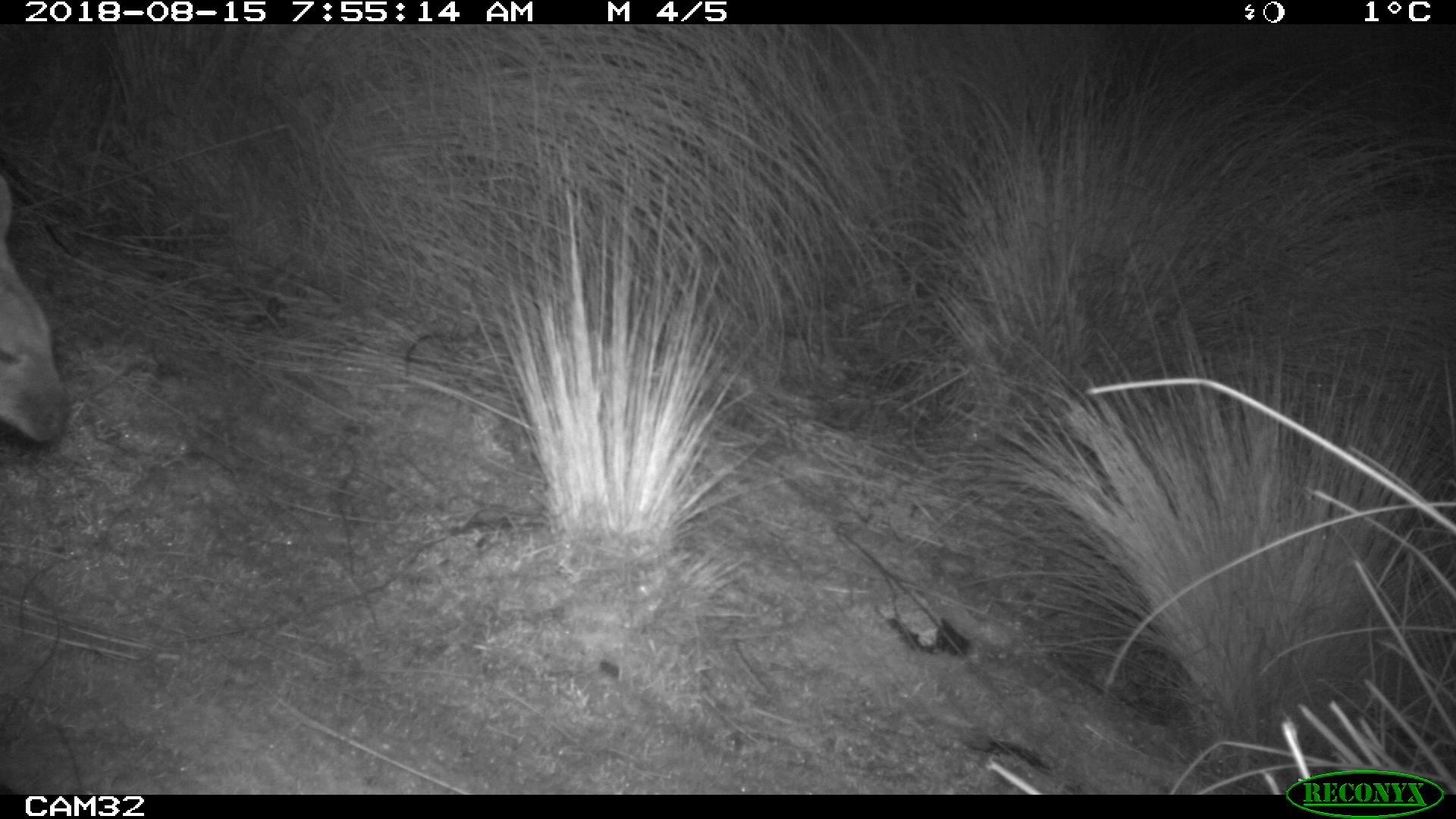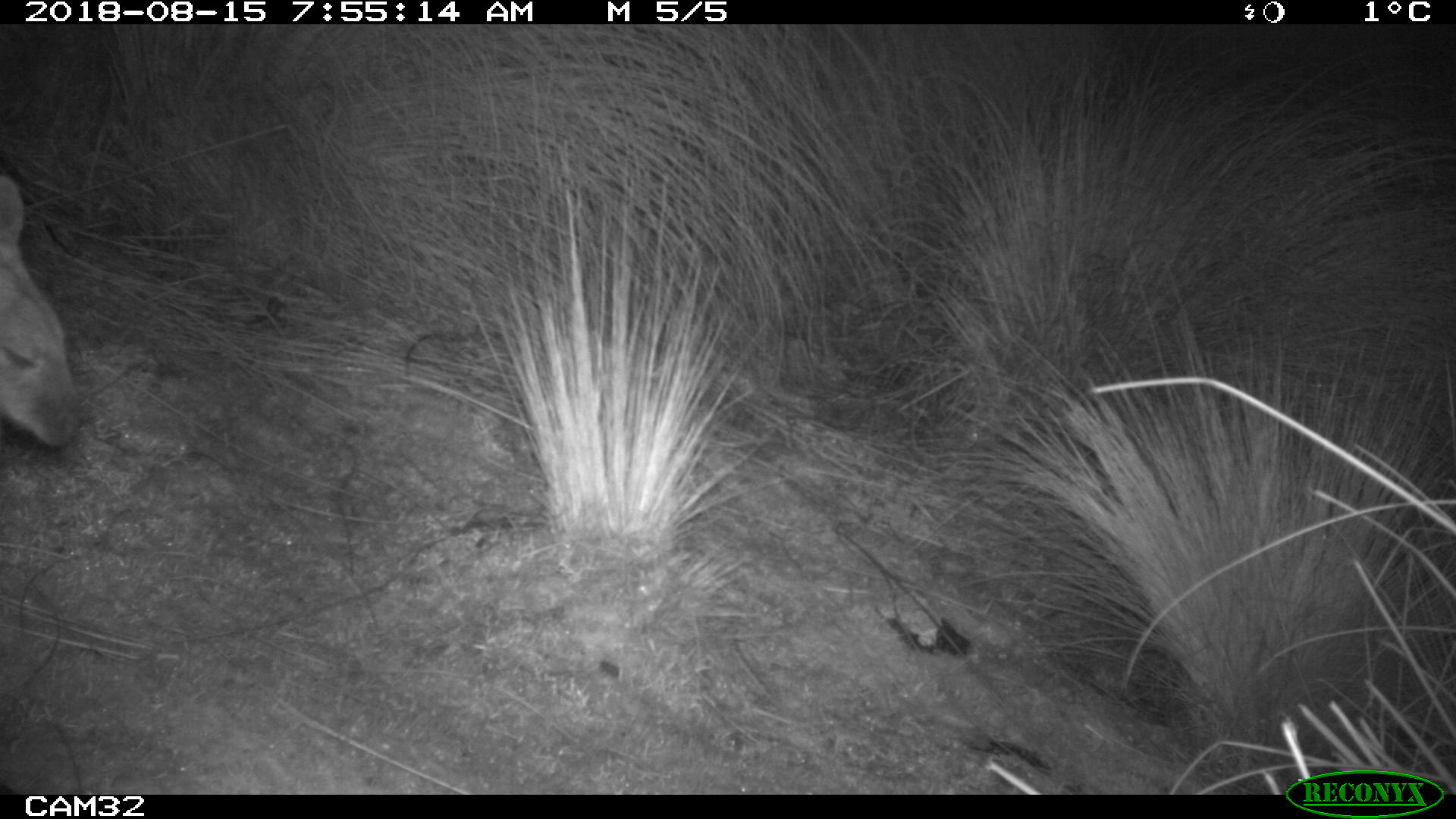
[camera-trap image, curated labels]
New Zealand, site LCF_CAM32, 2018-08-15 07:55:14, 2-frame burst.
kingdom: Animalia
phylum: Chordata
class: Mammalia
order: Diprotodontia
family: Macropodidae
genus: Notamacropus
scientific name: Notamacropus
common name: wallaby